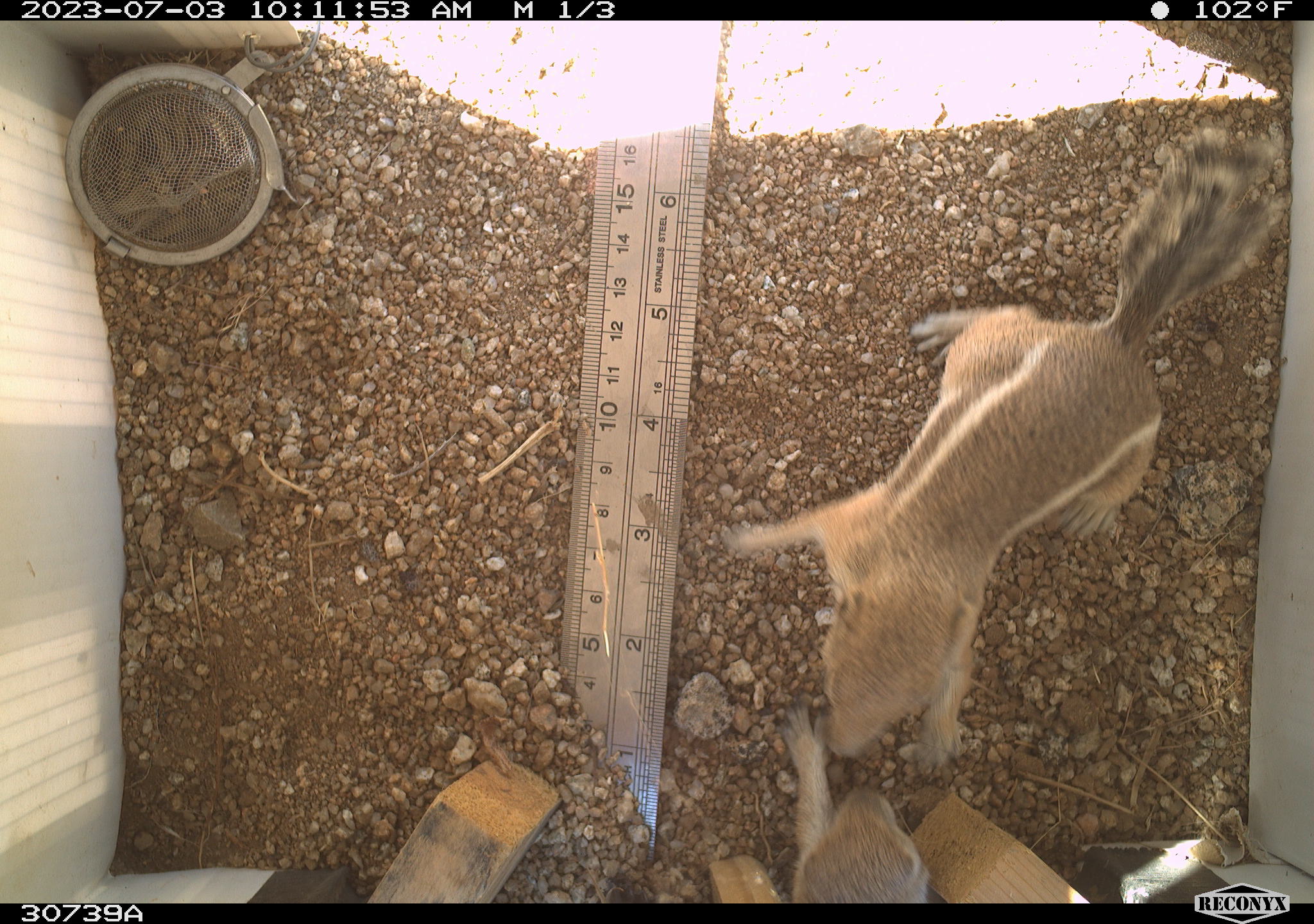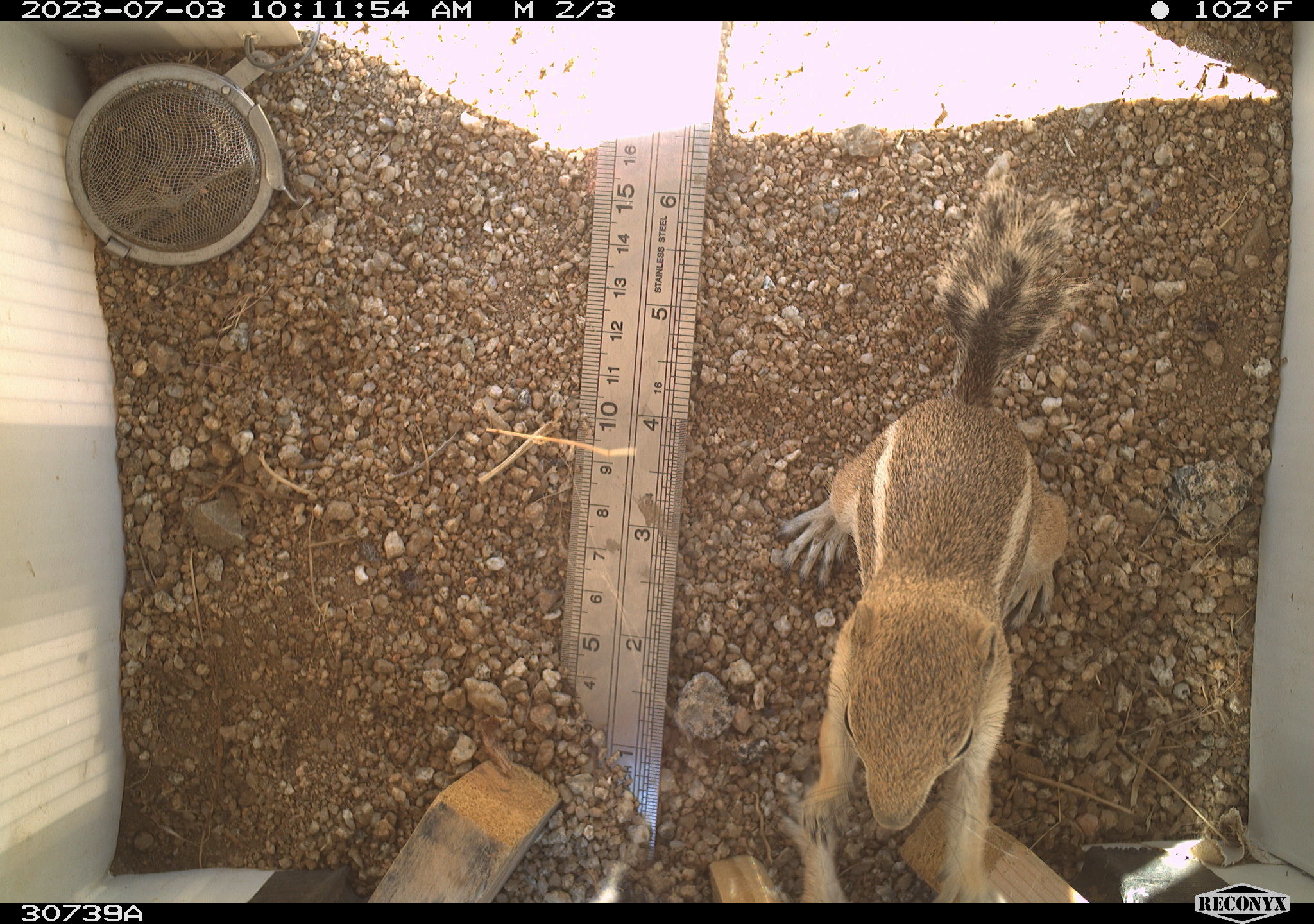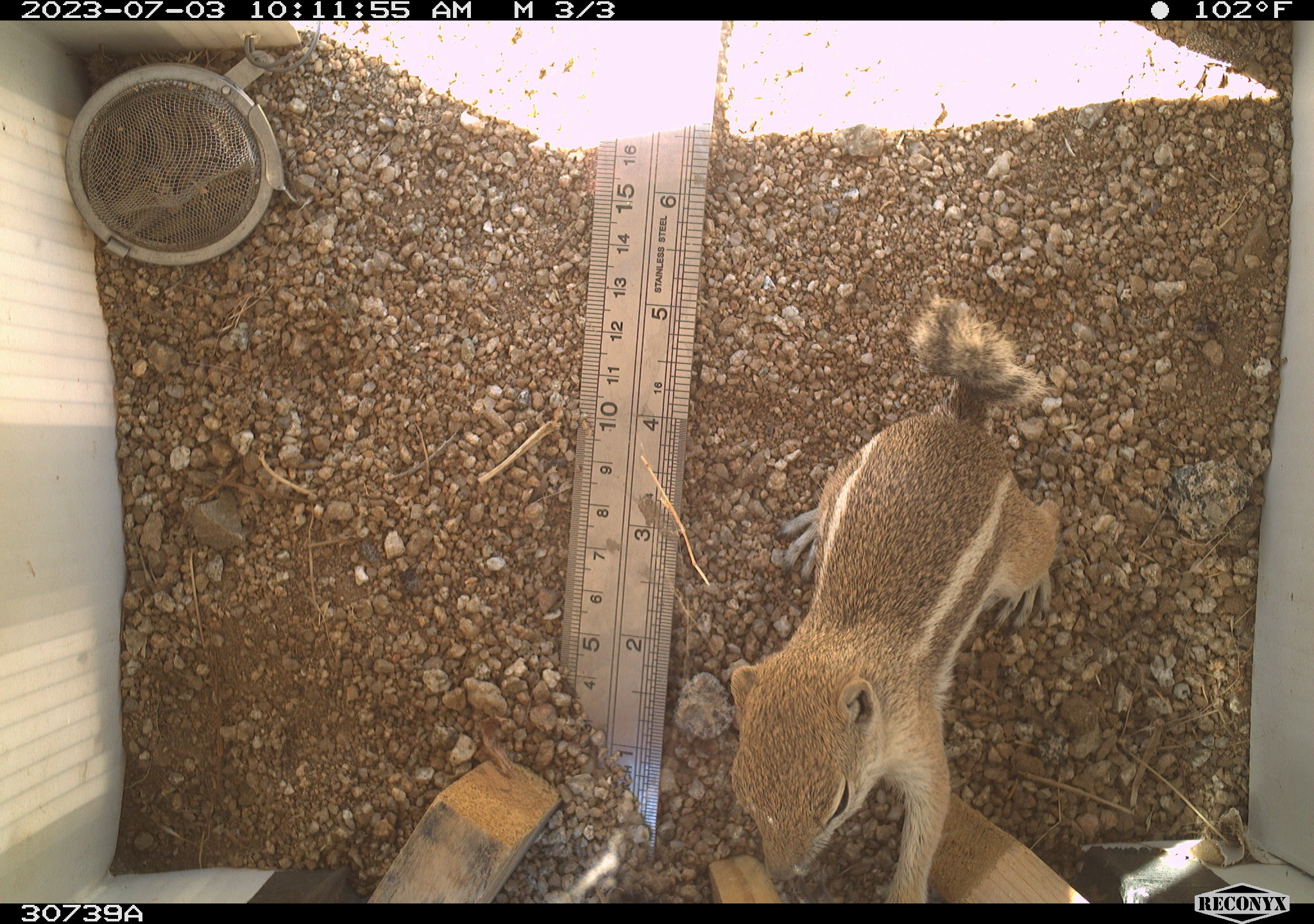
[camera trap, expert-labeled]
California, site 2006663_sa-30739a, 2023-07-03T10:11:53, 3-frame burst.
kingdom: Animalia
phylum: Chordata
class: Mammalia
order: Rodentia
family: Sciuridae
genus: Ammospermophilus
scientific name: Ammospermophilus leucurus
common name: white-tailed antelope squirrel